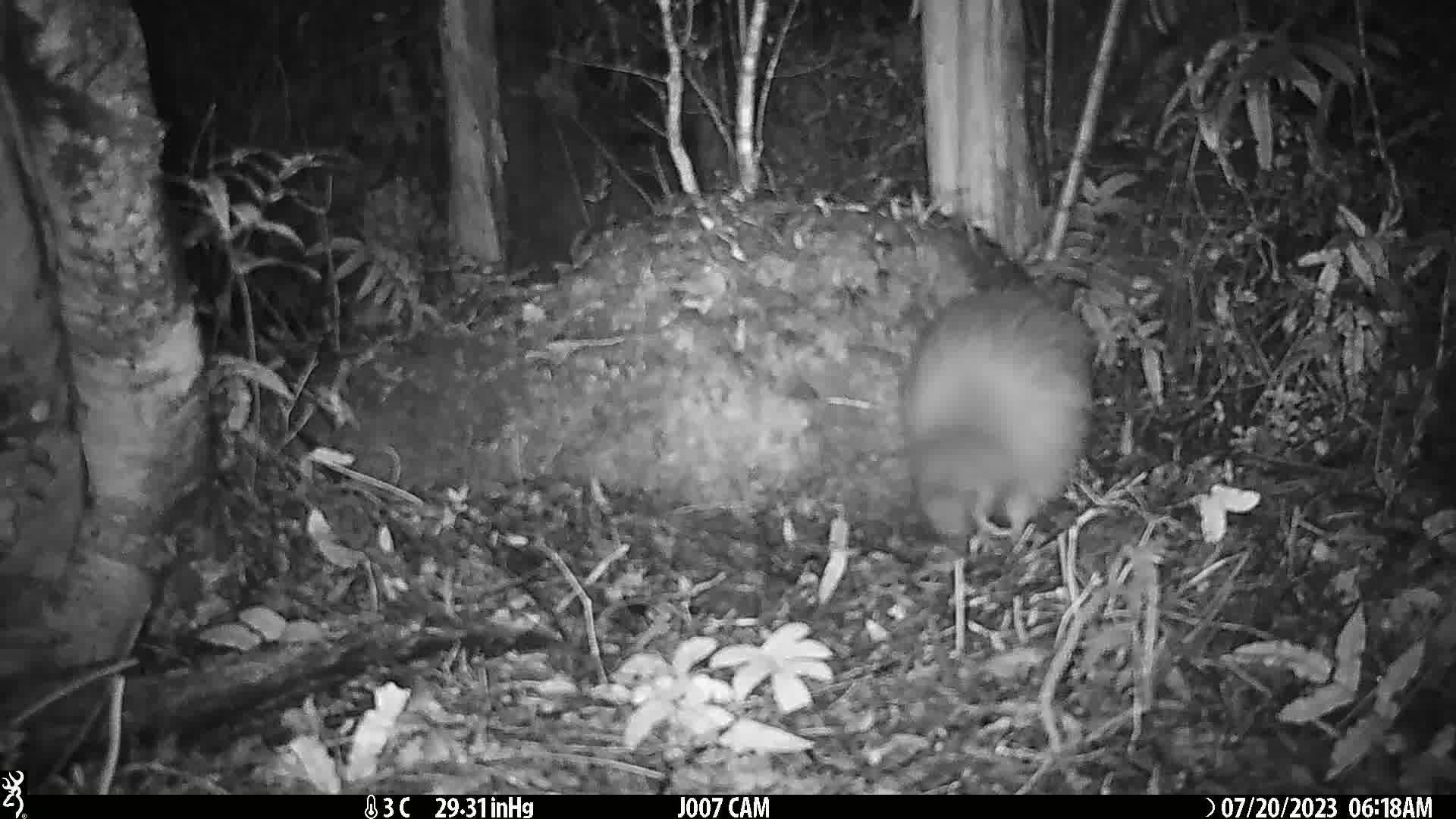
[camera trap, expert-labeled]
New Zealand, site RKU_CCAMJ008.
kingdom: Animalia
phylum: Chordata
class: Aves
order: Apterygiformes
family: Apterygidae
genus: Apteryx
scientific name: Apteryx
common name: kiwi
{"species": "kiwi (Apteryx)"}